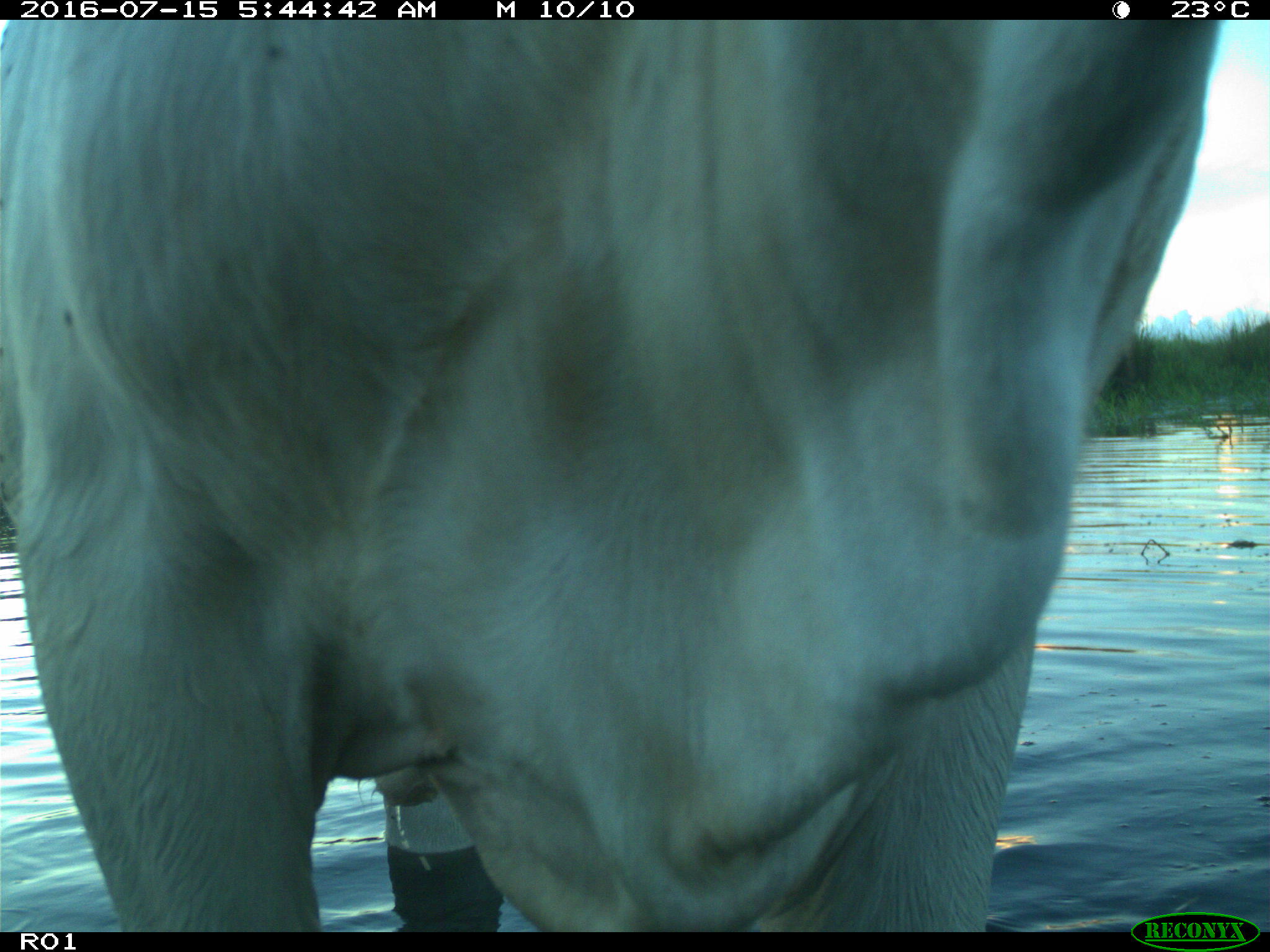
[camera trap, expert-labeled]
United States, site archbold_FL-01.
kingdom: Animalia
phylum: Chordata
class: Mammalia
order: Artiodactyla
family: Bovidae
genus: Bos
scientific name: Bos taurus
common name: domestic cow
Bos taurus (domestic cow).